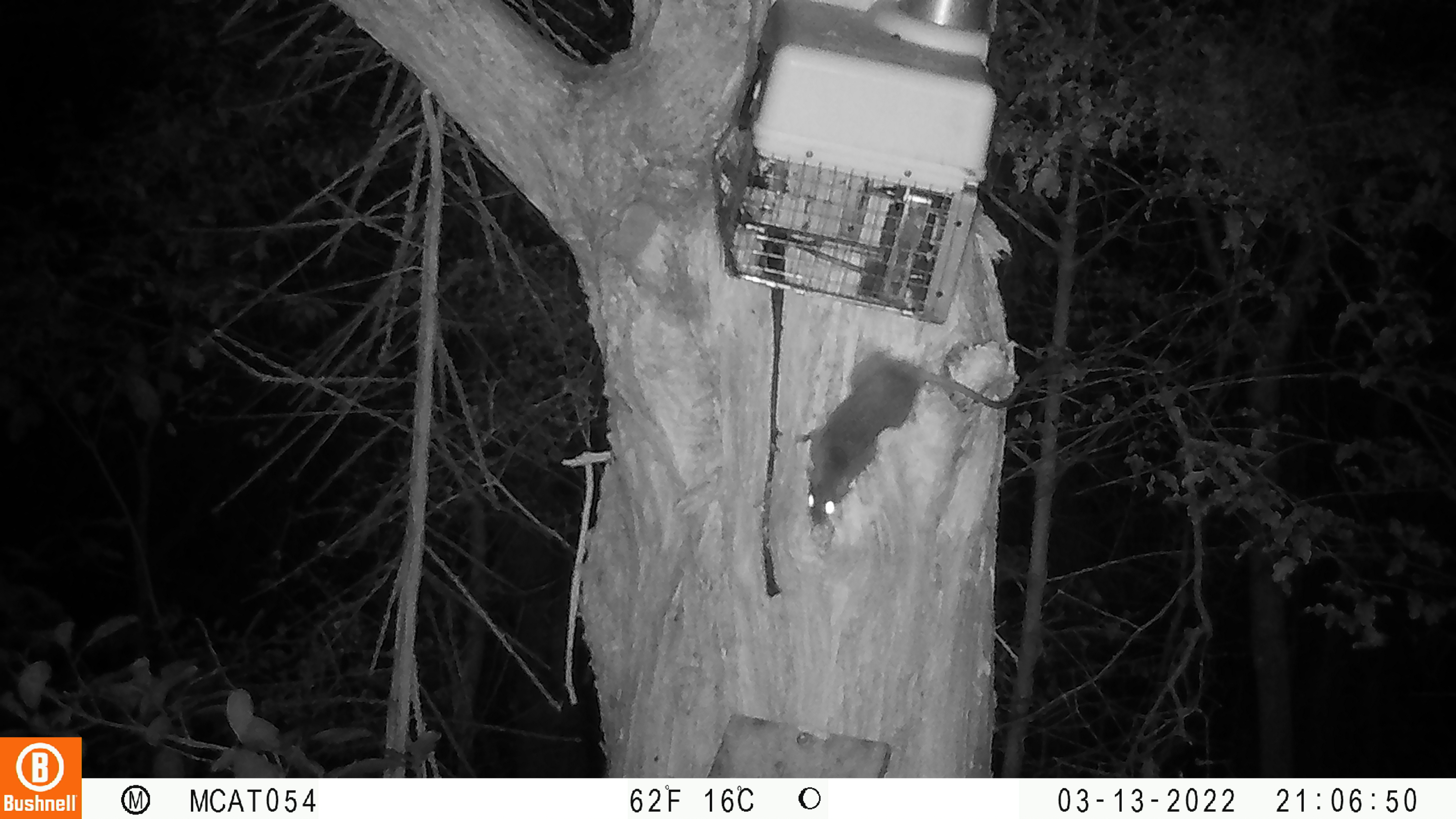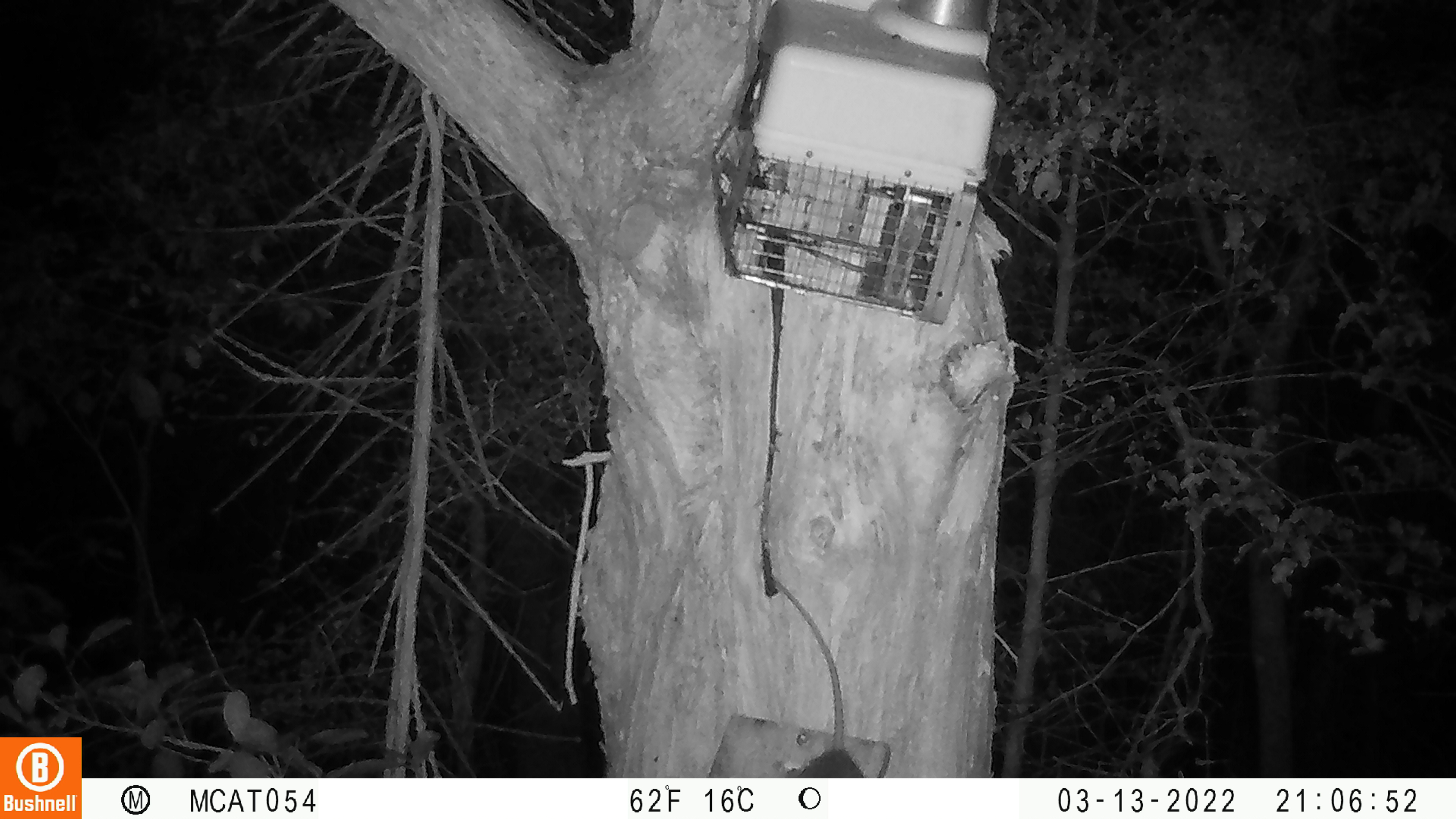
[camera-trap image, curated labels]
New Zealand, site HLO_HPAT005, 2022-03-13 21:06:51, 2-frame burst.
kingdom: Animalia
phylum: Chordata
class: Mammalia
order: Rodentia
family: Muridae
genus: Rattus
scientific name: Rattus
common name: rat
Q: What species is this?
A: Rat (Rattus).